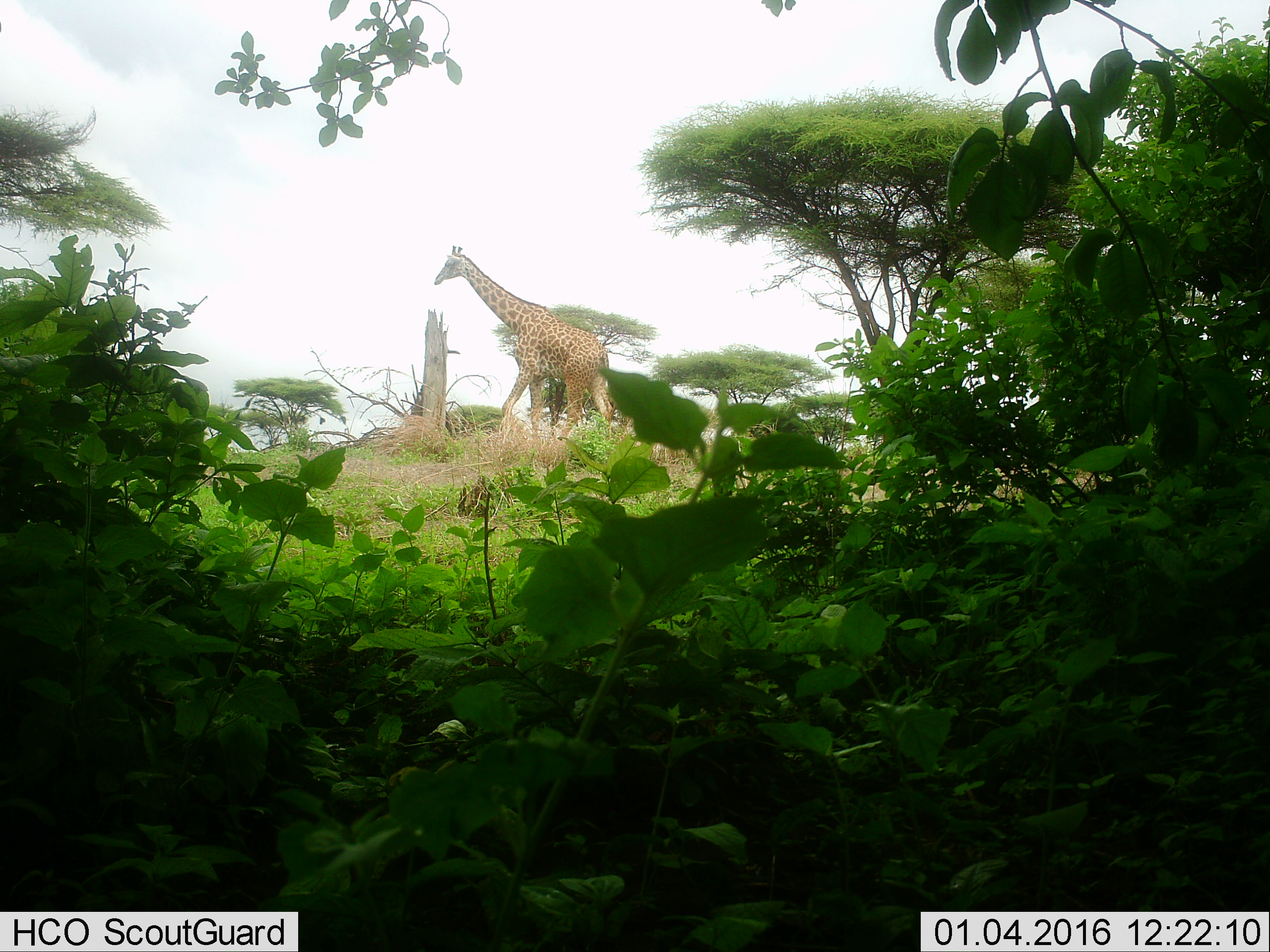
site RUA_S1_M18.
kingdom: Animalia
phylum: Chordata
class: Mammalia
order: Artiodactyla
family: Giraffidae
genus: Giraffa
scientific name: Giraffa camelopardalis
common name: giraffe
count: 1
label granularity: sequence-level